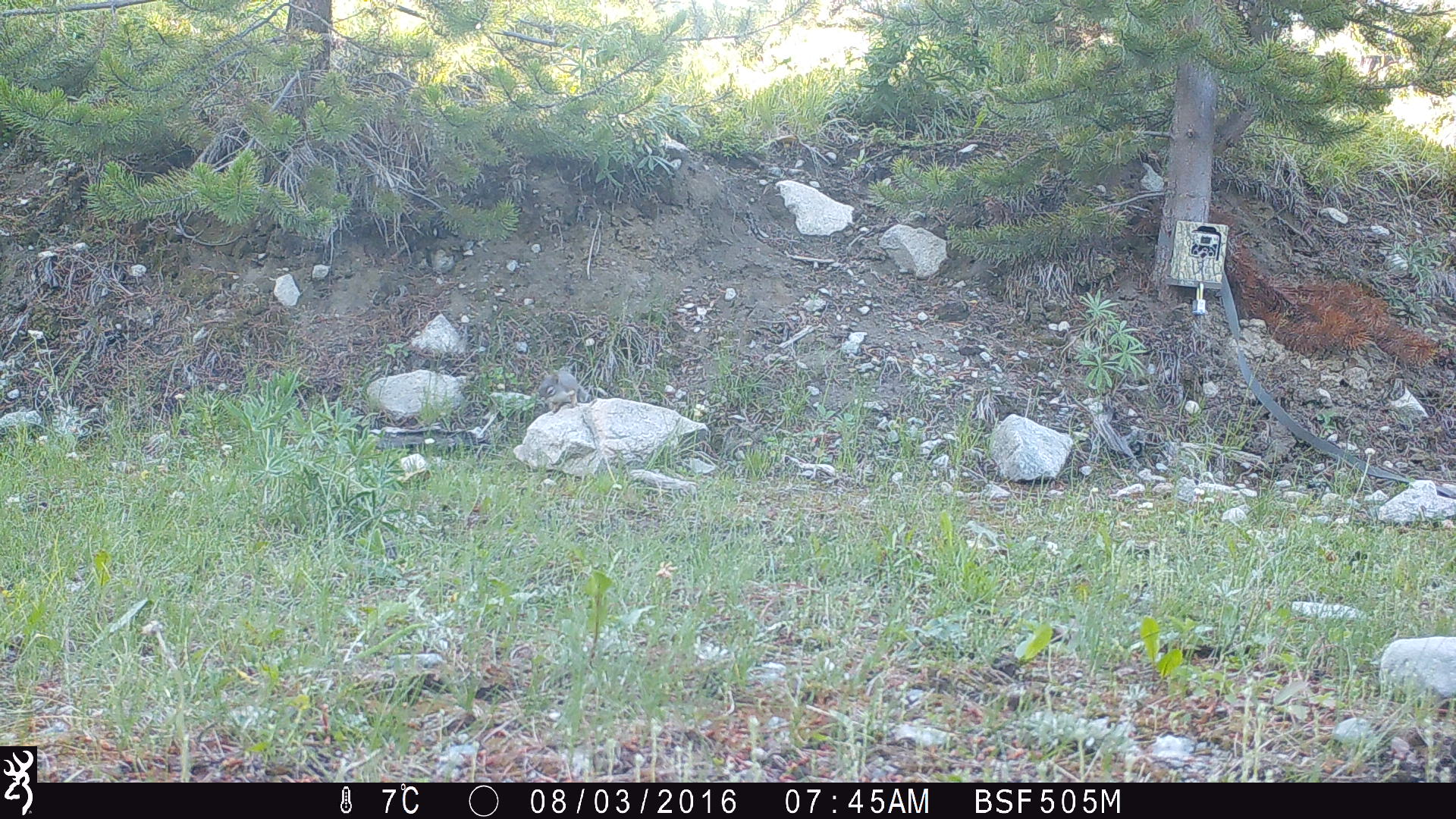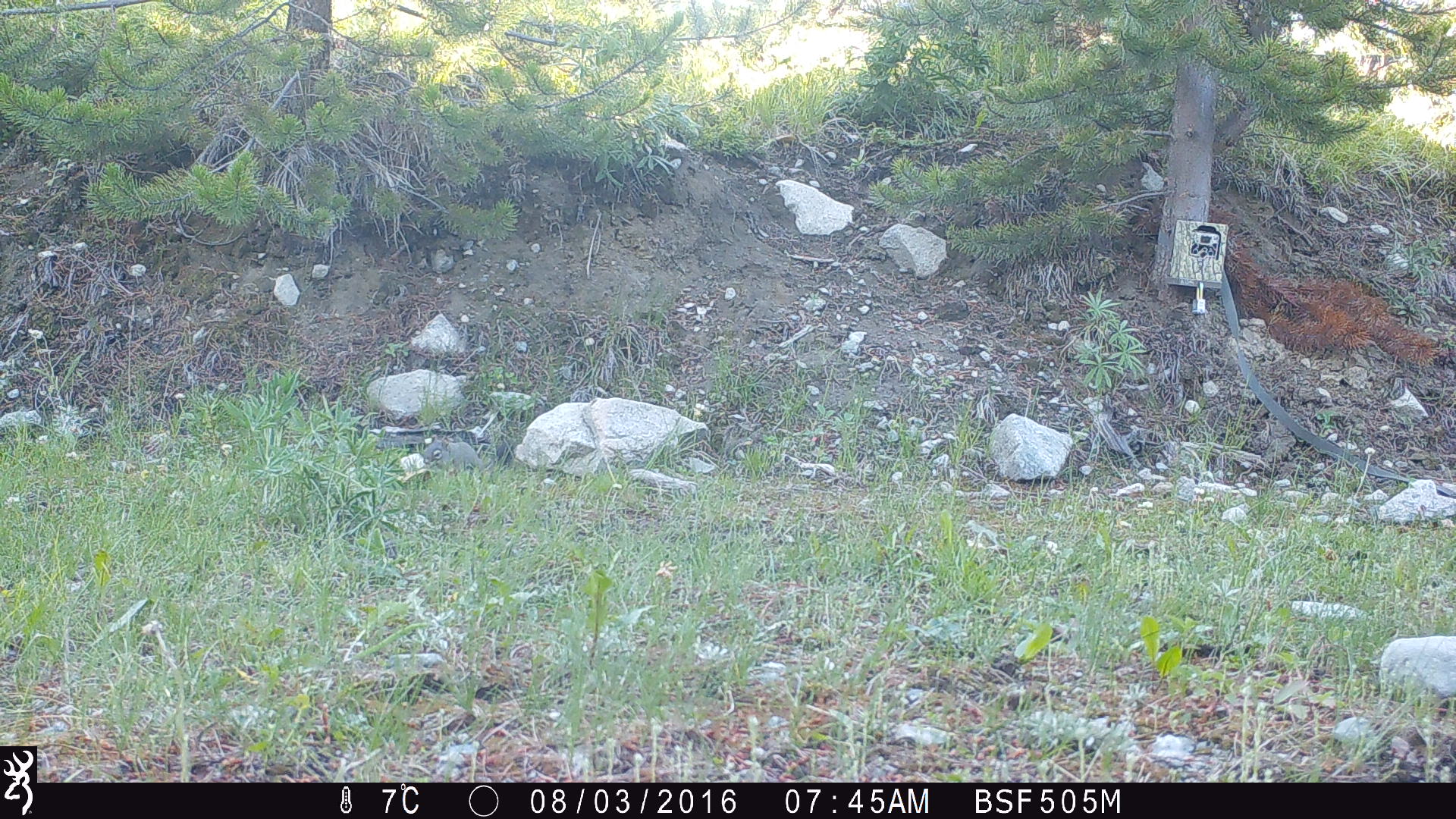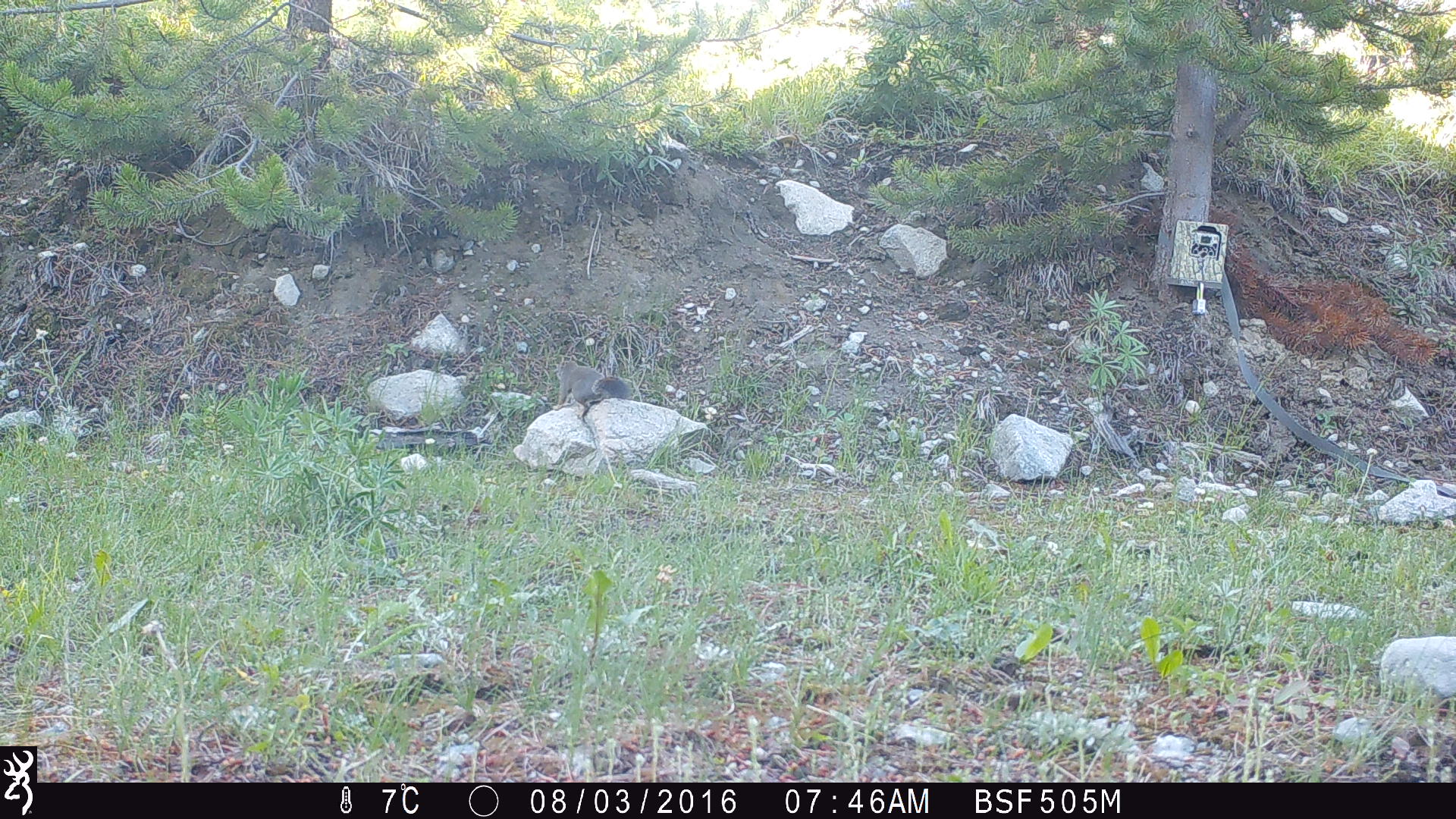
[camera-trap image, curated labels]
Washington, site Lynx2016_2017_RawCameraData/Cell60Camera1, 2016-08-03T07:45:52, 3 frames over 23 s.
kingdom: Animalia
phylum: Chordata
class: Mammalia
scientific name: Mammalia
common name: small mammal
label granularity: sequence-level